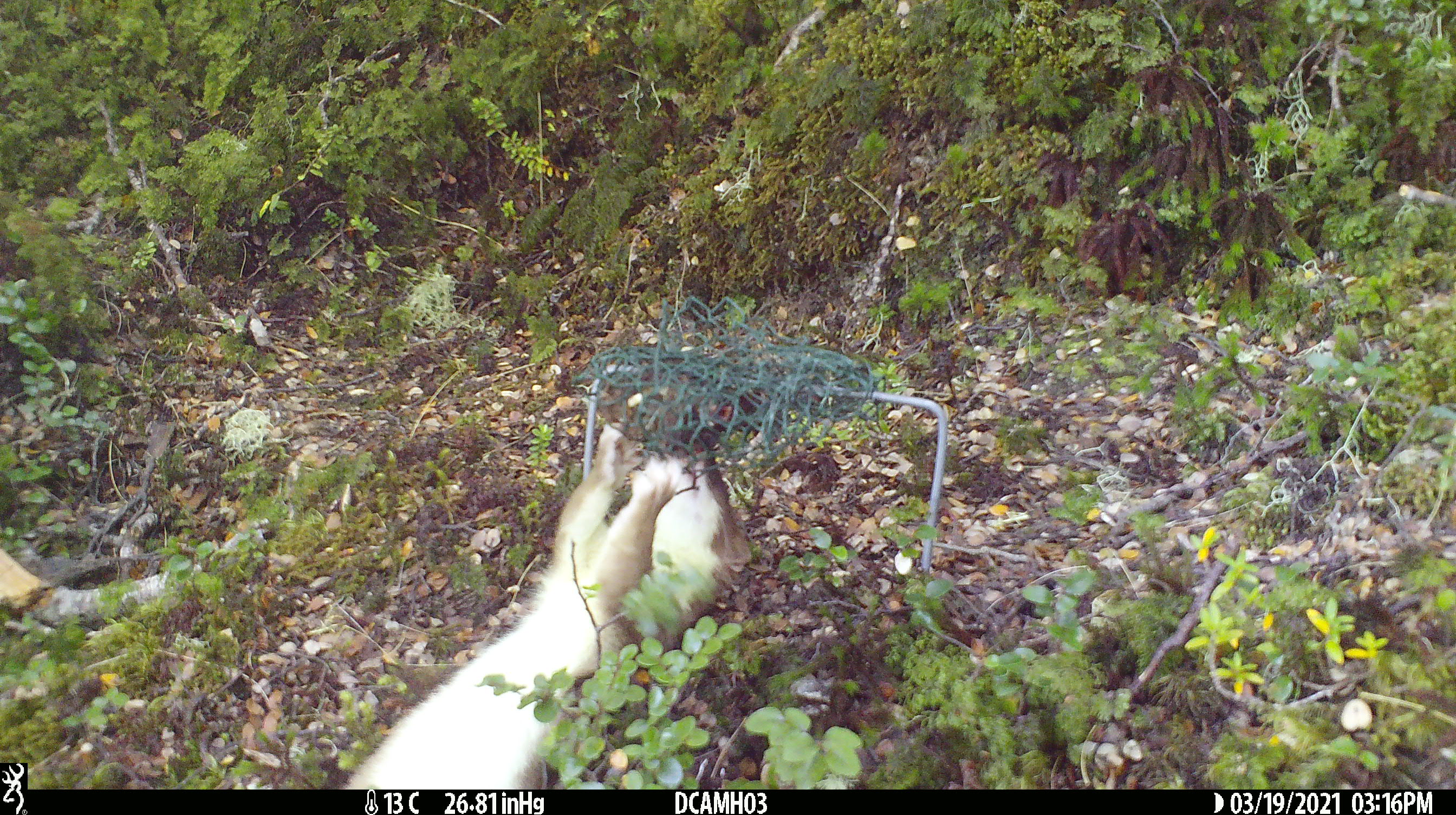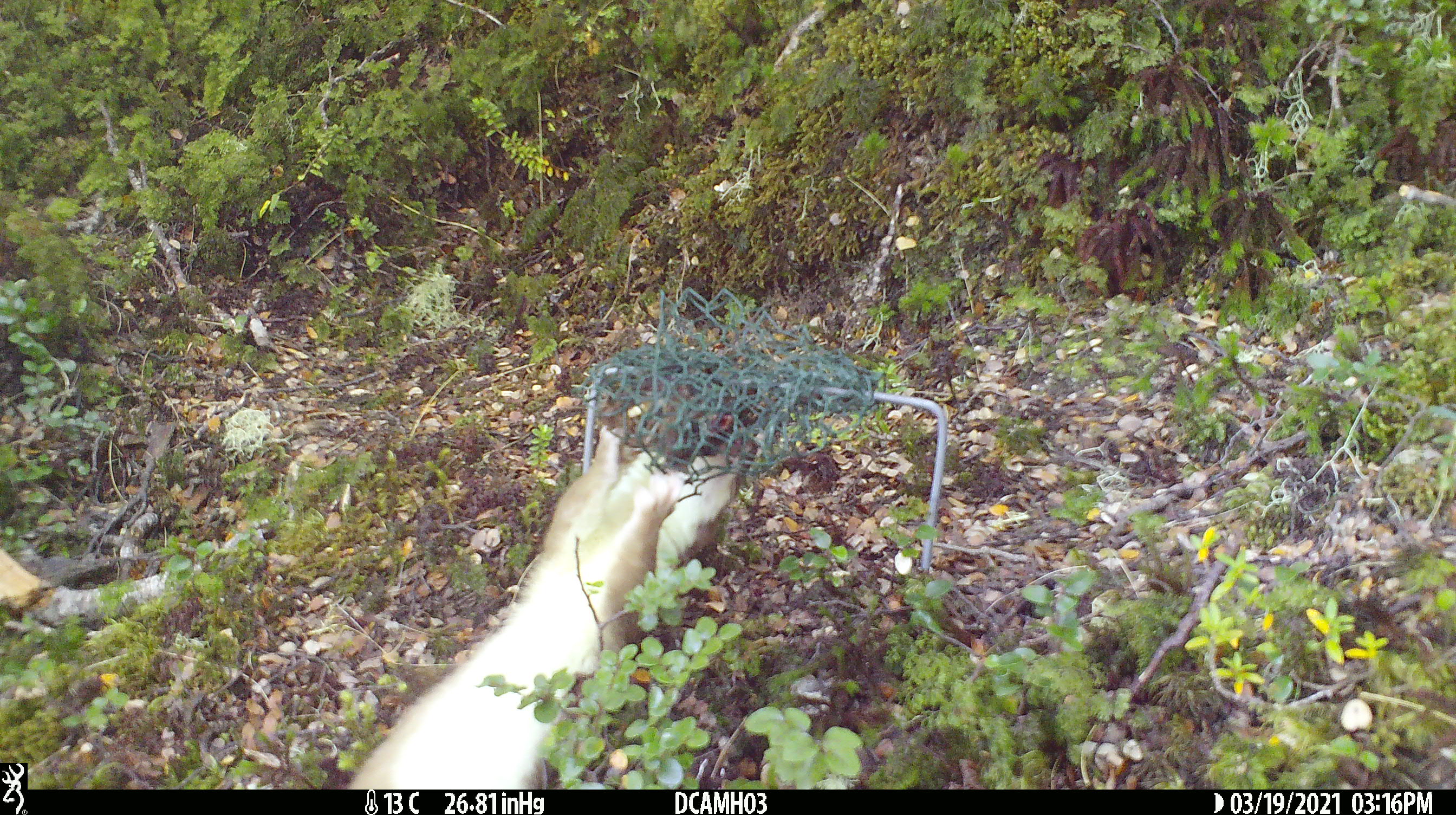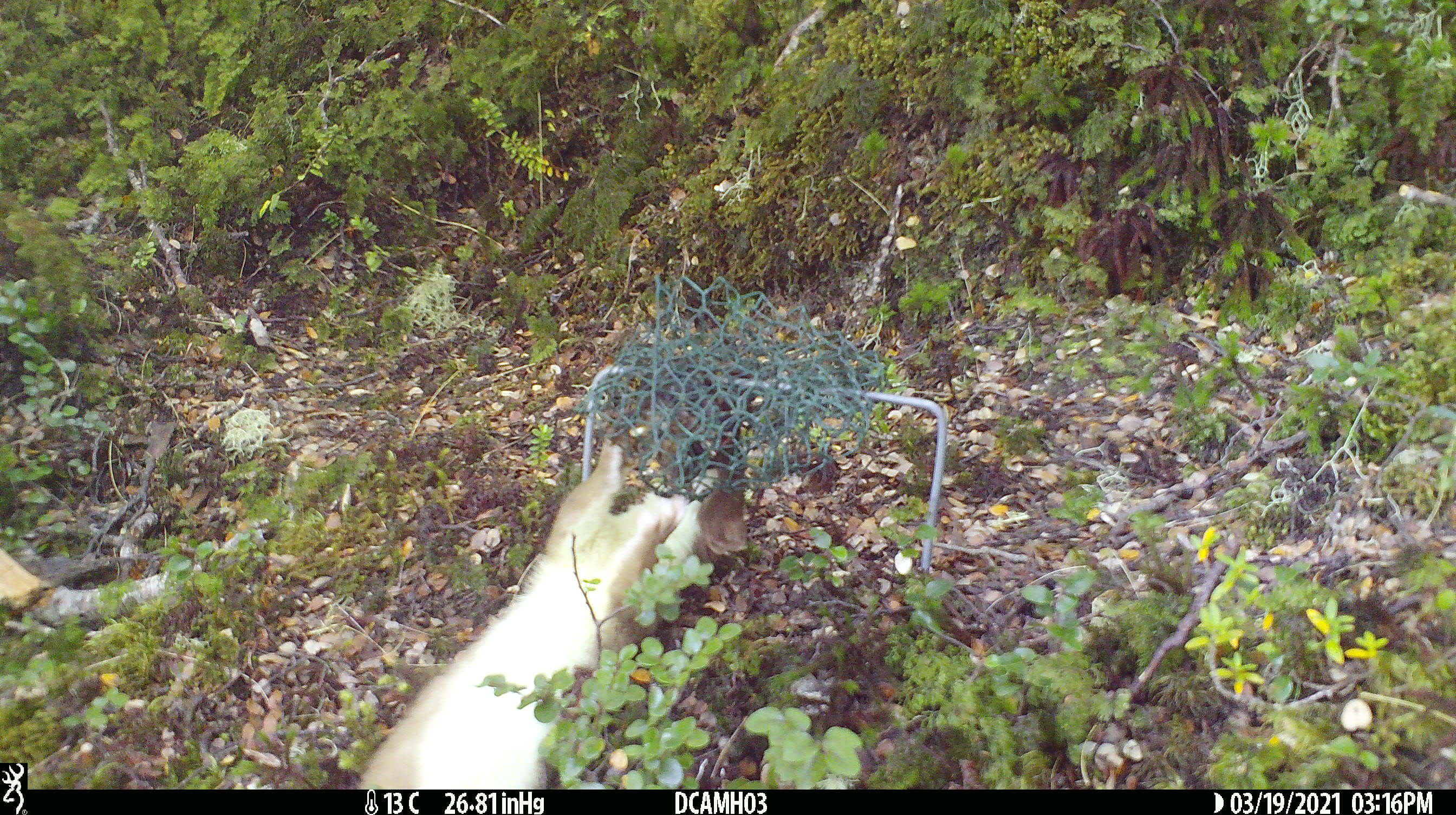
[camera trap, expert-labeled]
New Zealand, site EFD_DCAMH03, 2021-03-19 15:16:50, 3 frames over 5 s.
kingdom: Animalia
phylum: Chordata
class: Mammalia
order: Carnivora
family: Mustelidae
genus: Mustela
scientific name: Mustela erminea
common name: stoat